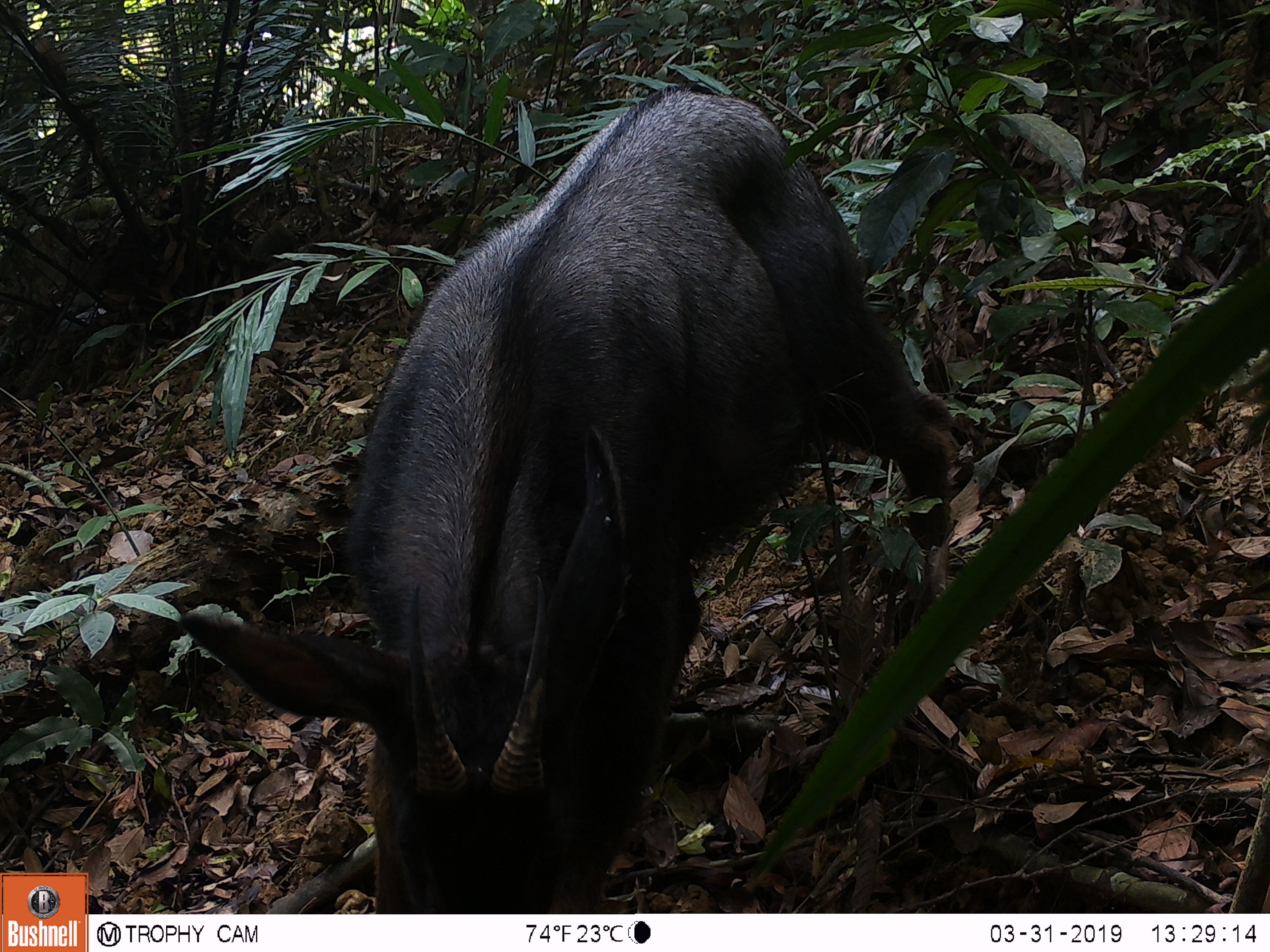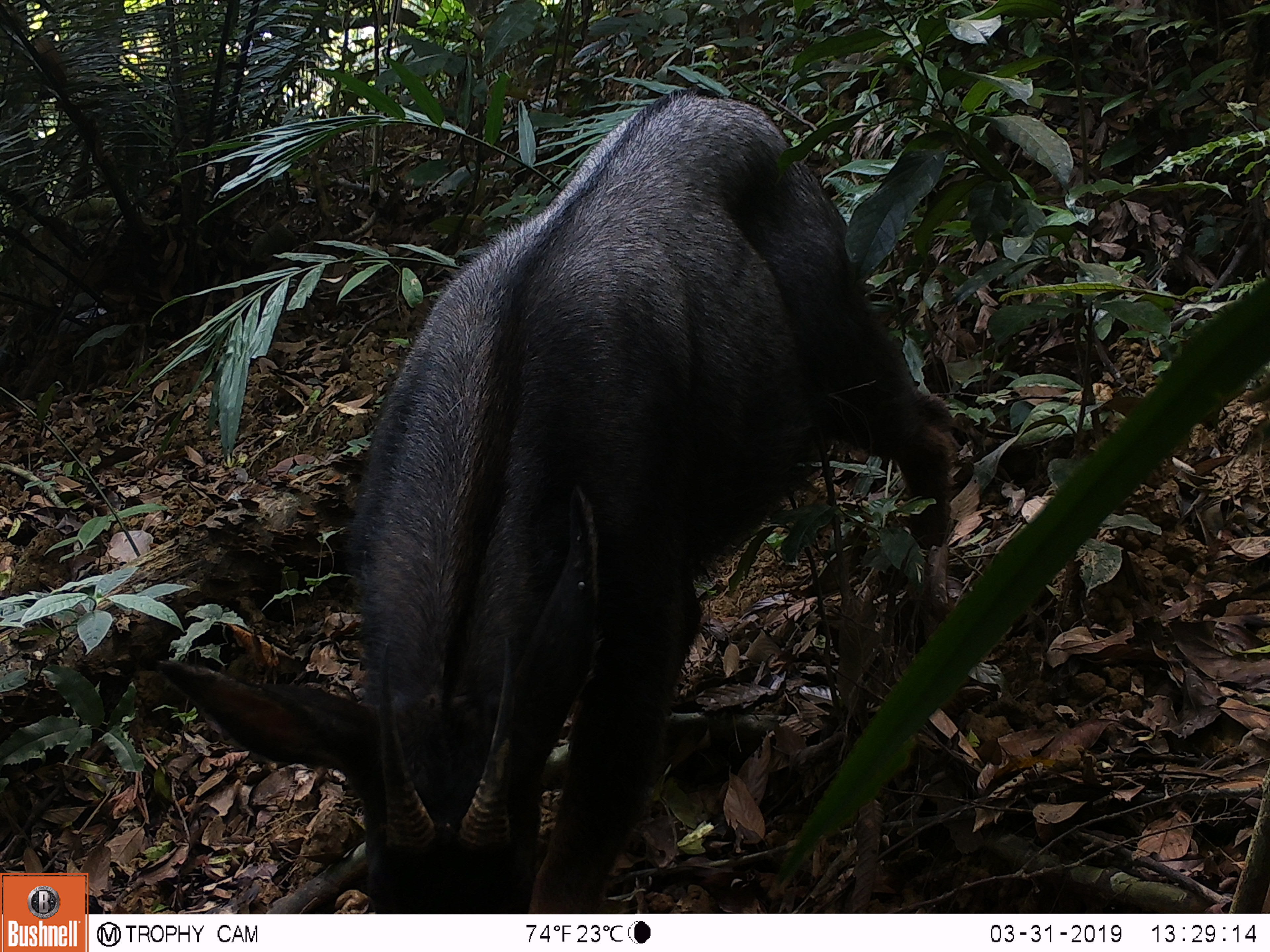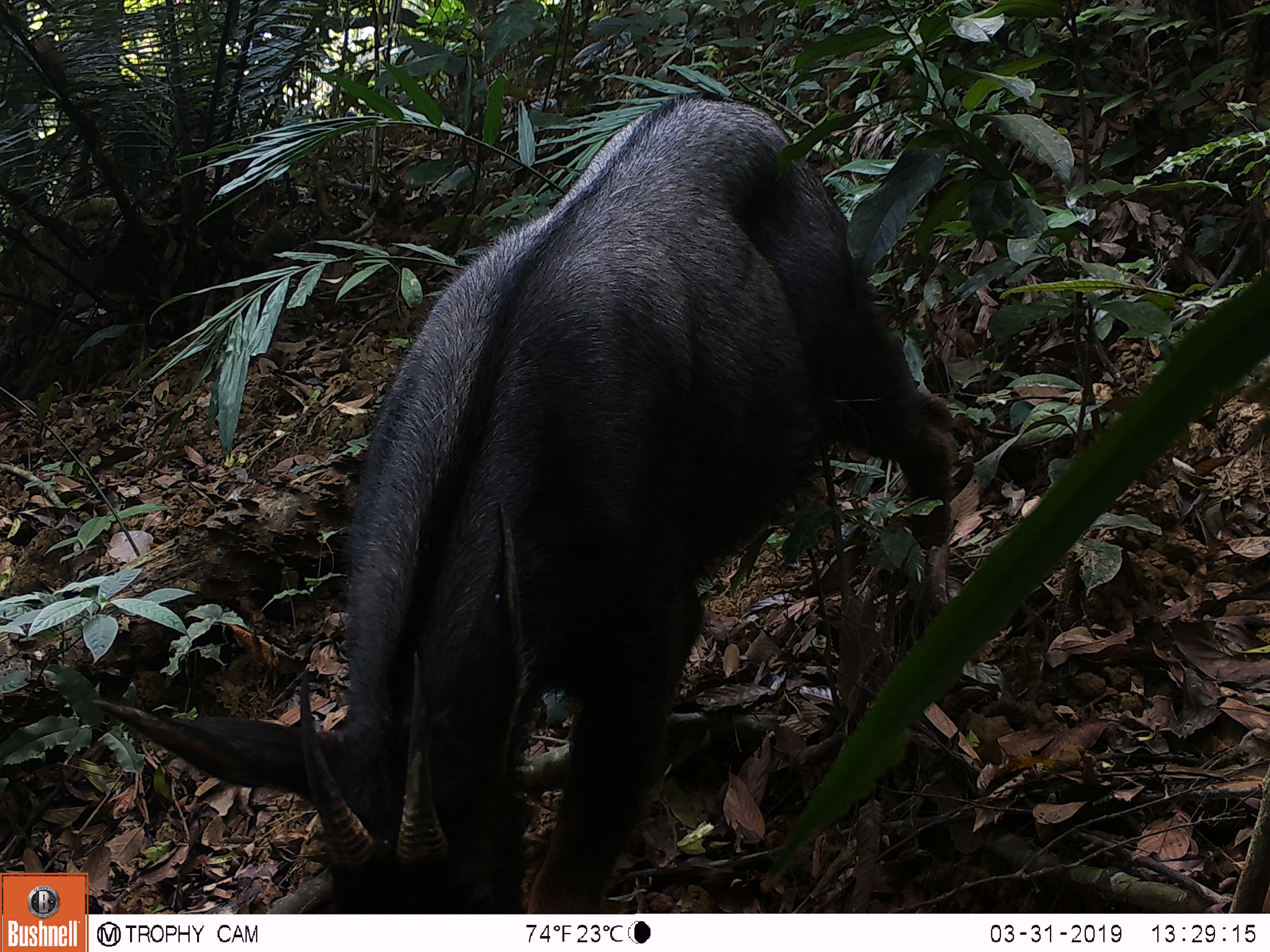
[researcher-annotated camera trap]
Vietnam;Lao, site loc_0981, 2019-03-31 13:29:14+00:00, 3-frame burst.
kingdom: Animalia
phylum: Chordata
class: Mammalia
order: Artiodactyla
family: Bovidae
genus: Capricornis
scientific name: Capricornis sumatraensis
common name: chinese serow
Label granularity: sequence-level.